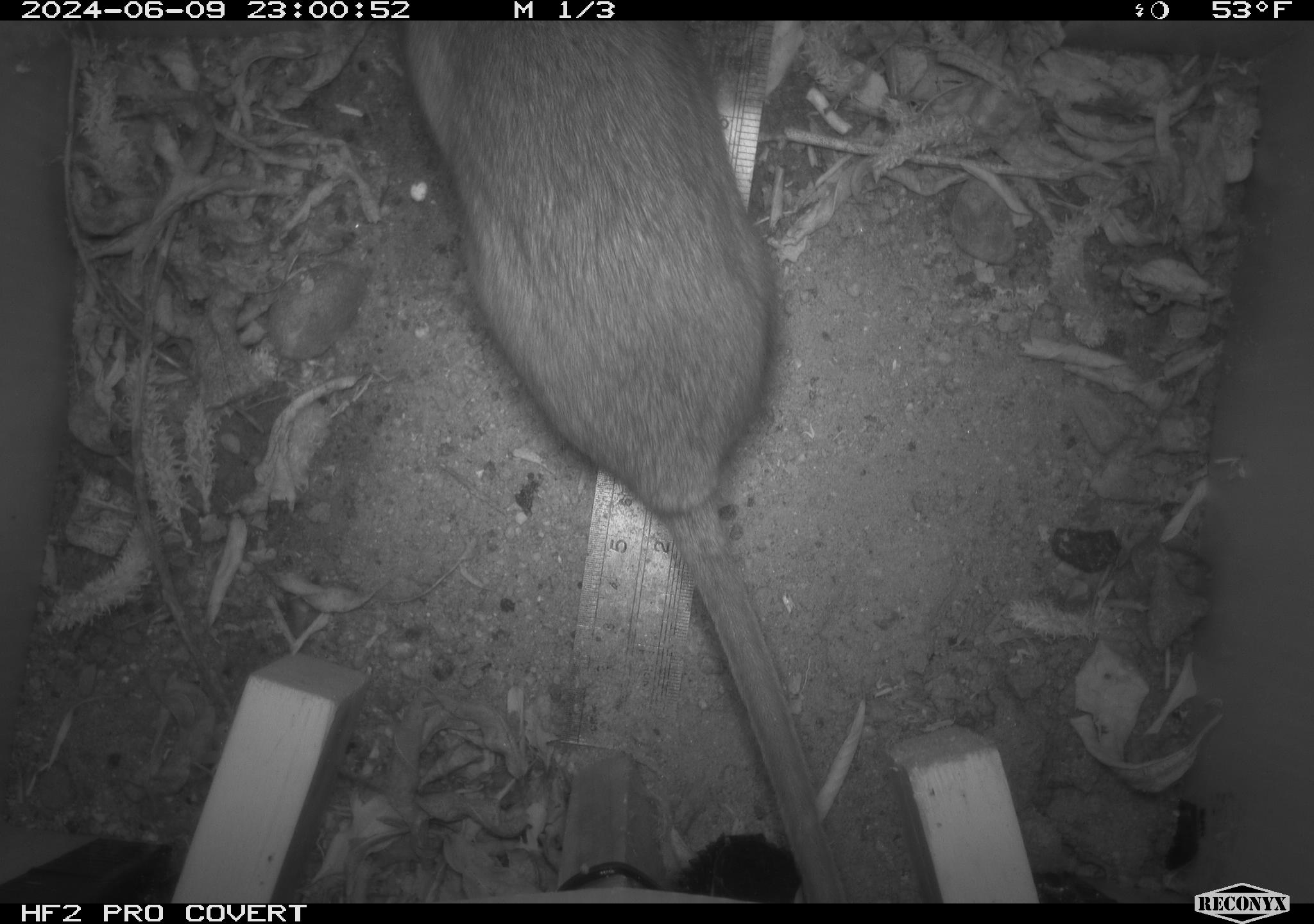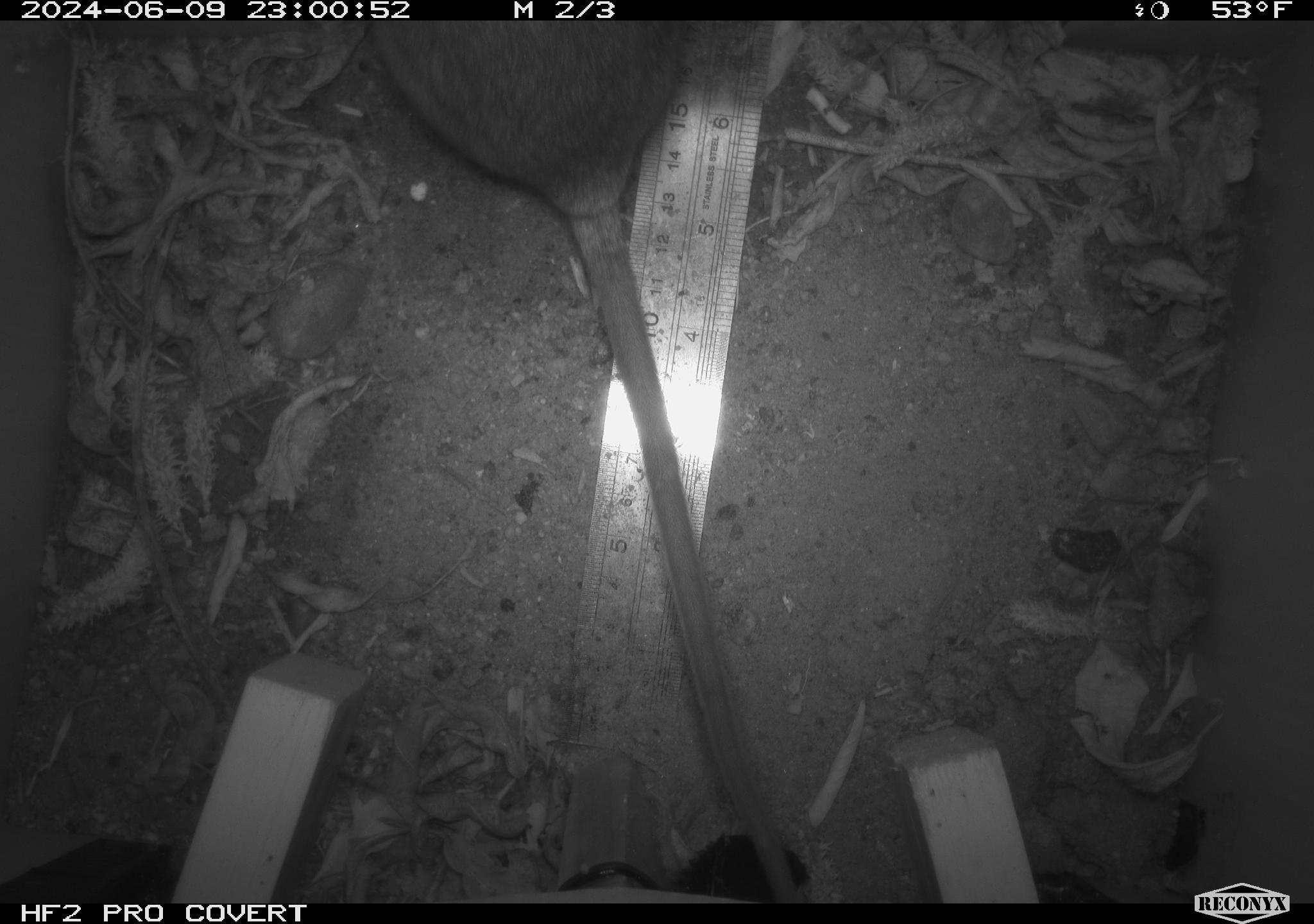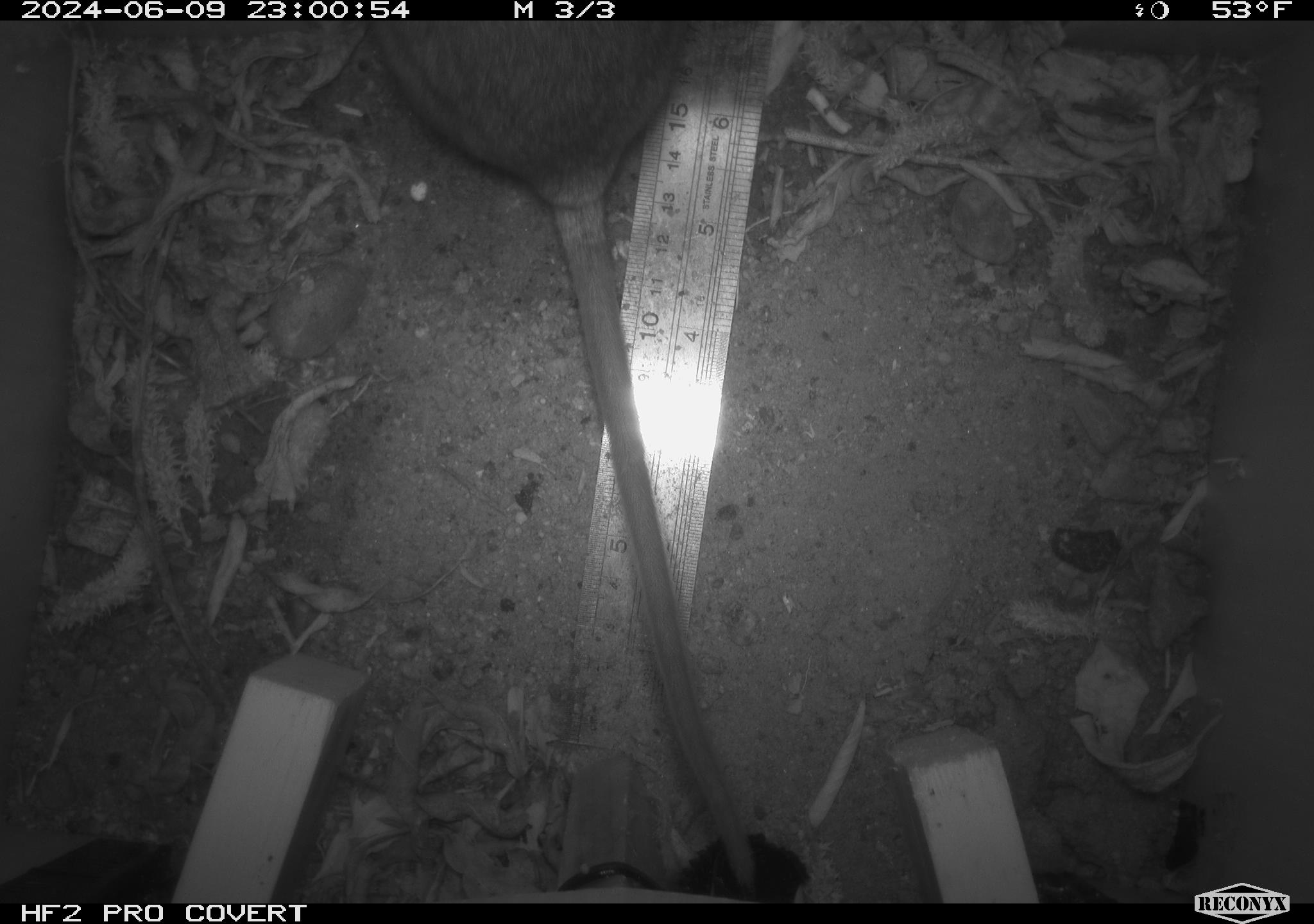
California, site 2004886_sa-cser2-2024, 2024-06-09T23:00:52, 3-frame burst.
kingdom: Animalia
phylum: Chordata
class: Mammalia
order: Rodentia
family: Muridae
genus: Rattus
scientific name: Rattus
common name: rat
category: rattus species